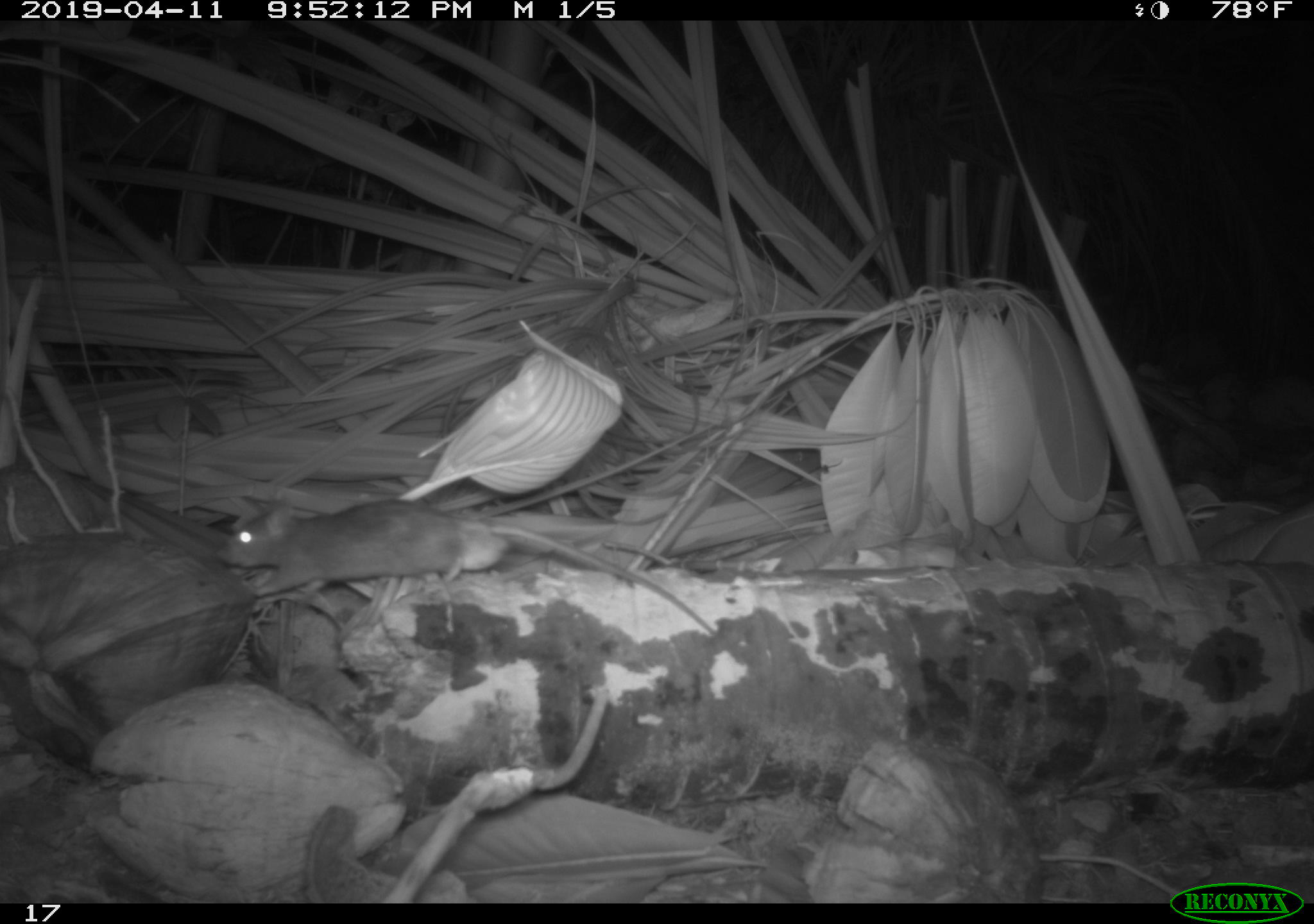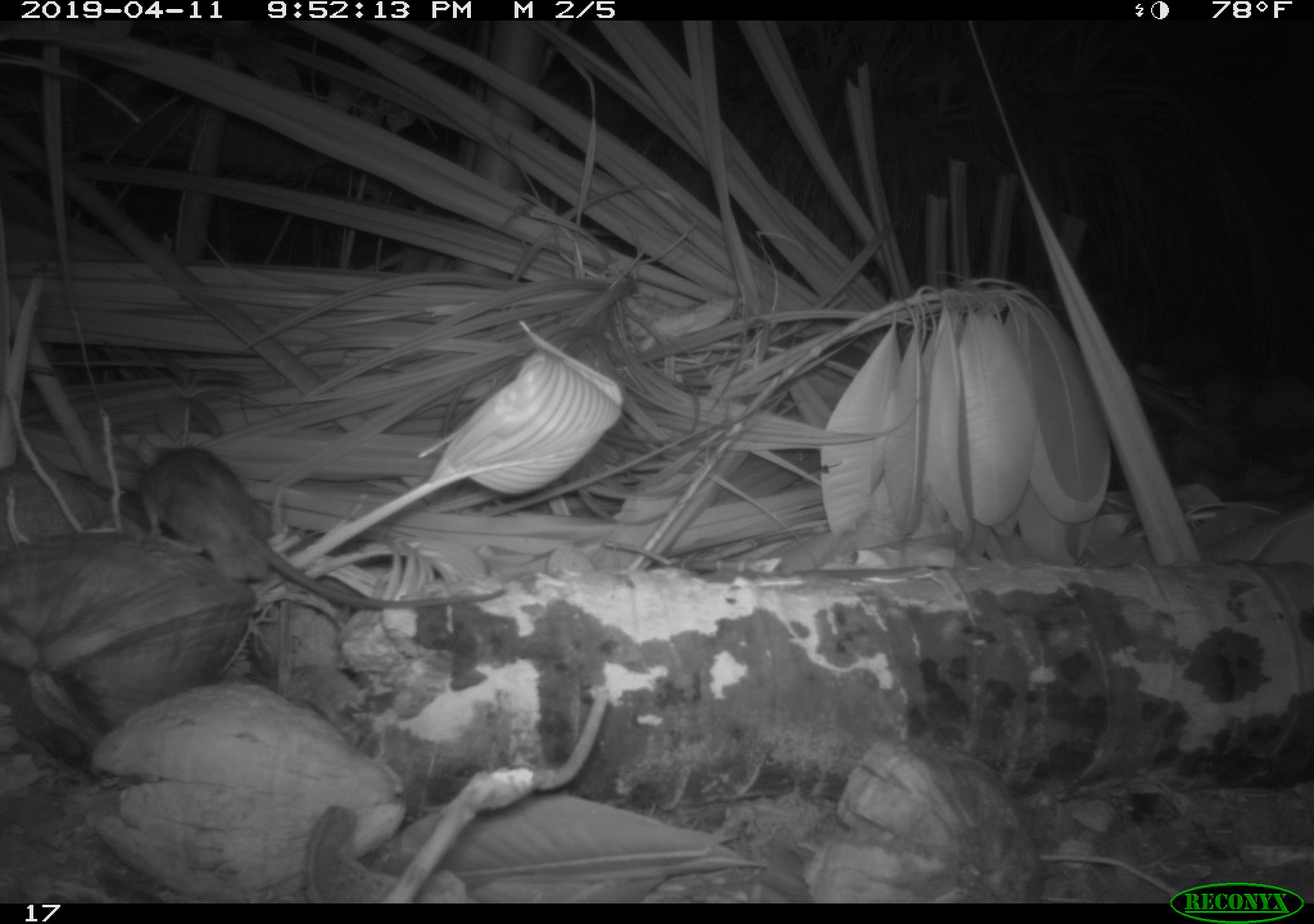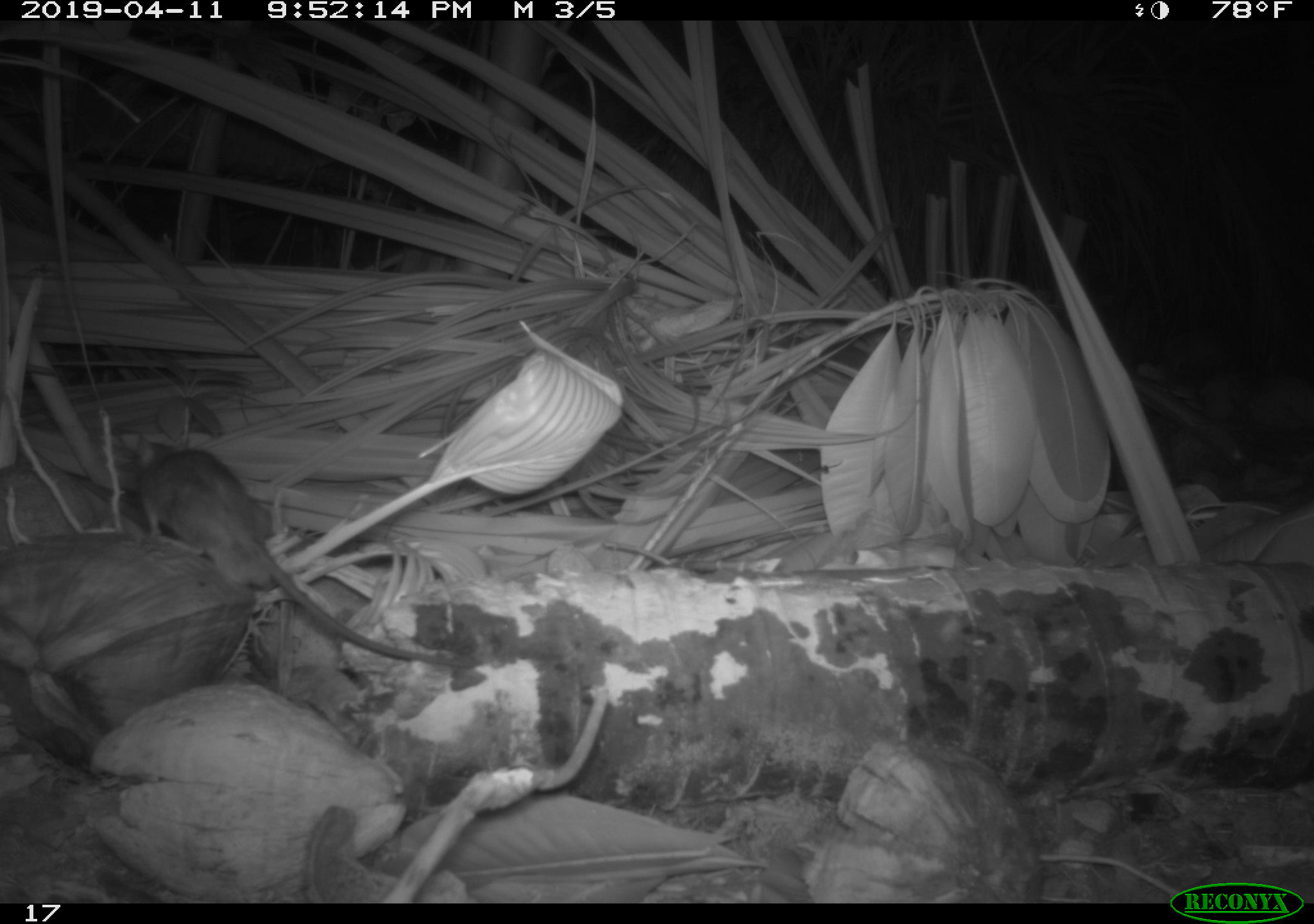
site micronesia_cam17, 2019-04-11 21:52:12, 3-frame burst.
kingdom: Animalia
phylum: Chordata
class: Mammalia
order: Rodentia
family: Muridae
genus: Rattus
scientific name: Rattus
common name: rat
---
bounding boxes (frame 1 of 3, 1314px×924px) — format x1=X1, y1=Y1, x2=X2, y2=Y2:
rat: x1=212, y1=499, x2=733, y2=652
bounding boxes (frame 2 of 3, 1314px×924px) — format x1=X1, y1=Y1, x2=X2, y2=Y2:
rat: x1=134, y1=441, x2=514, y2=624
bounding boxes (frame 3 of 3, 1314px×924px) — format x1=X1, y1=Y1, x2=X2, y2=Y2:
rat: x1=124, y1=441, x2=468, y2=672